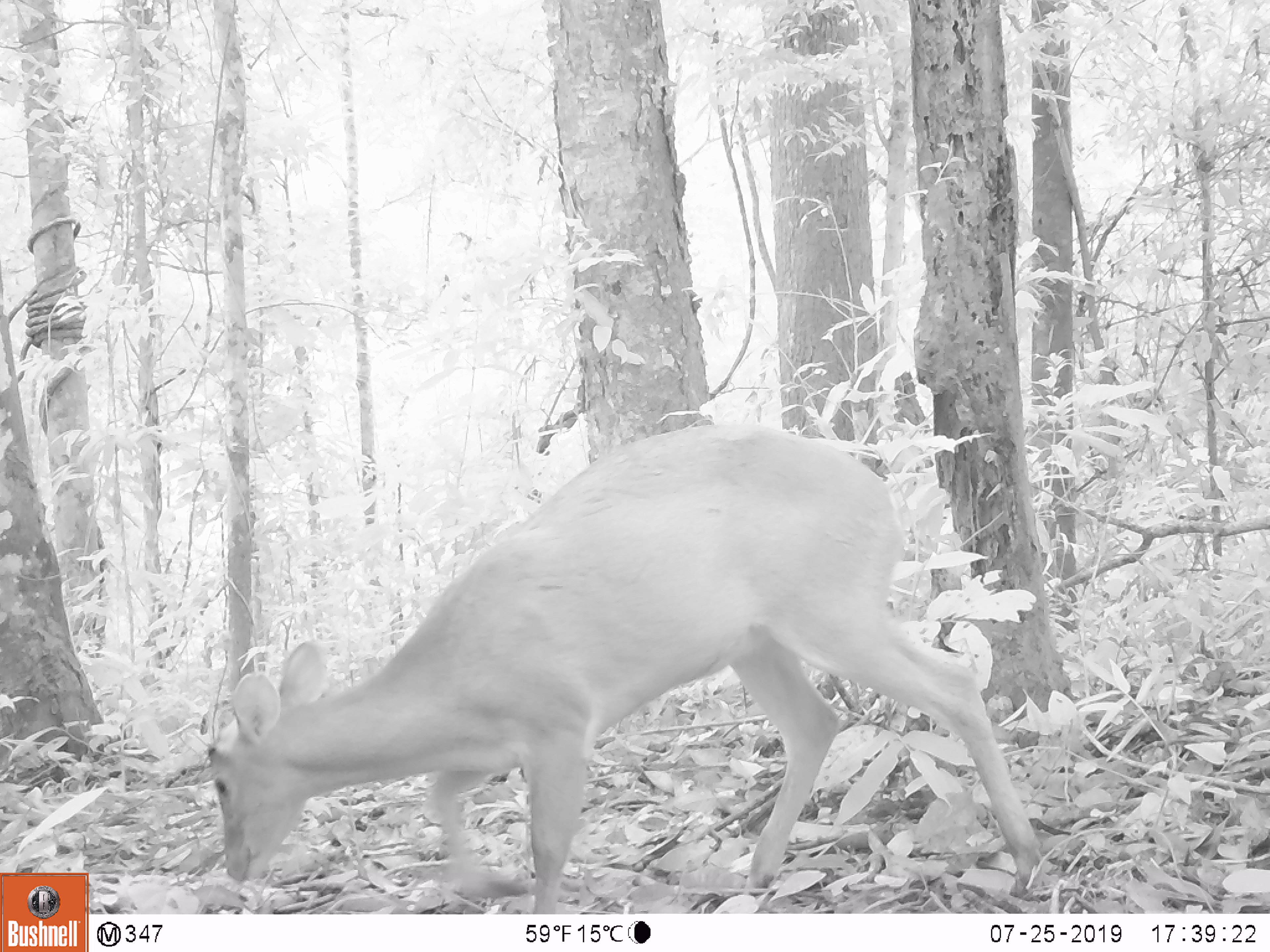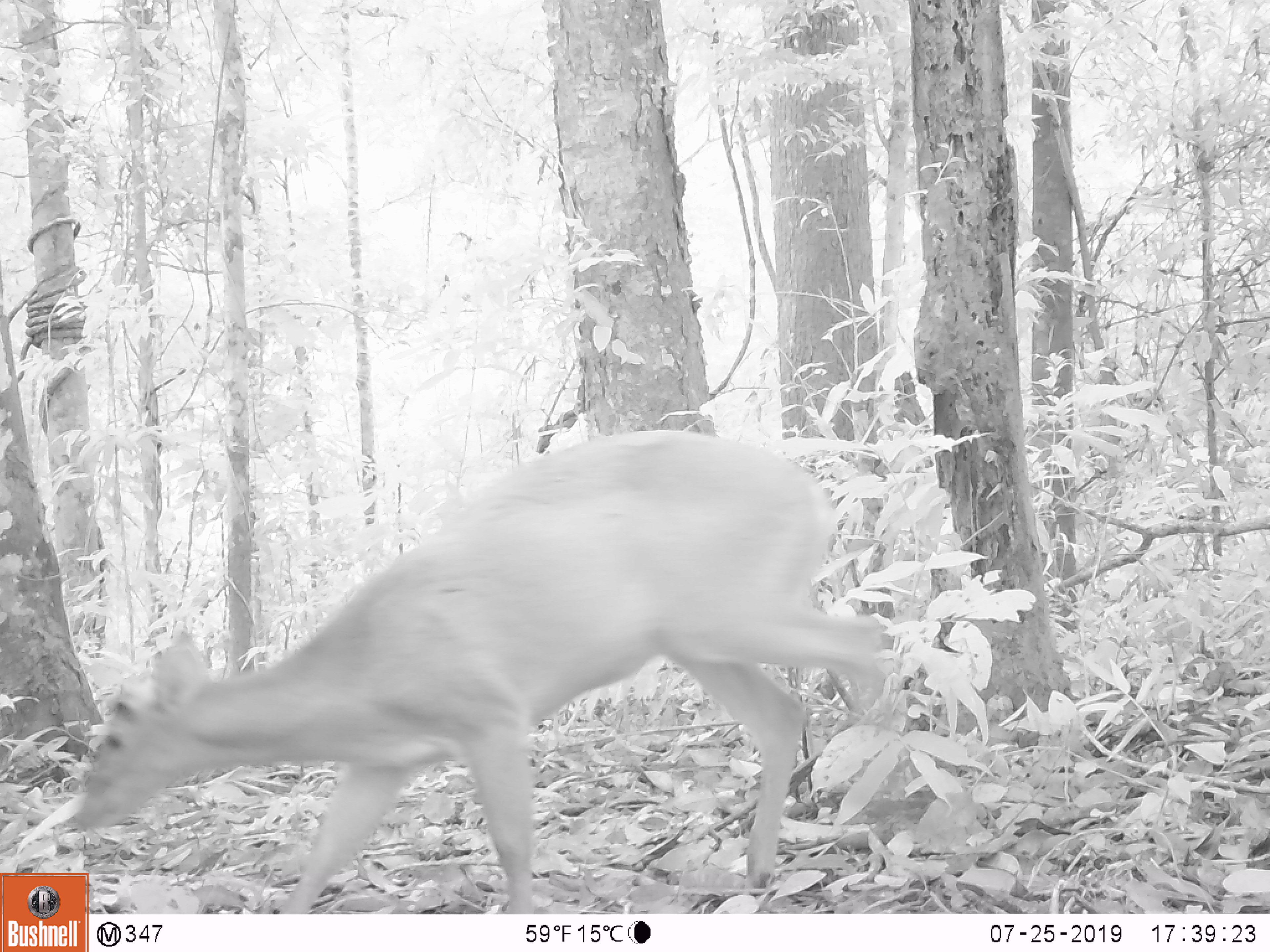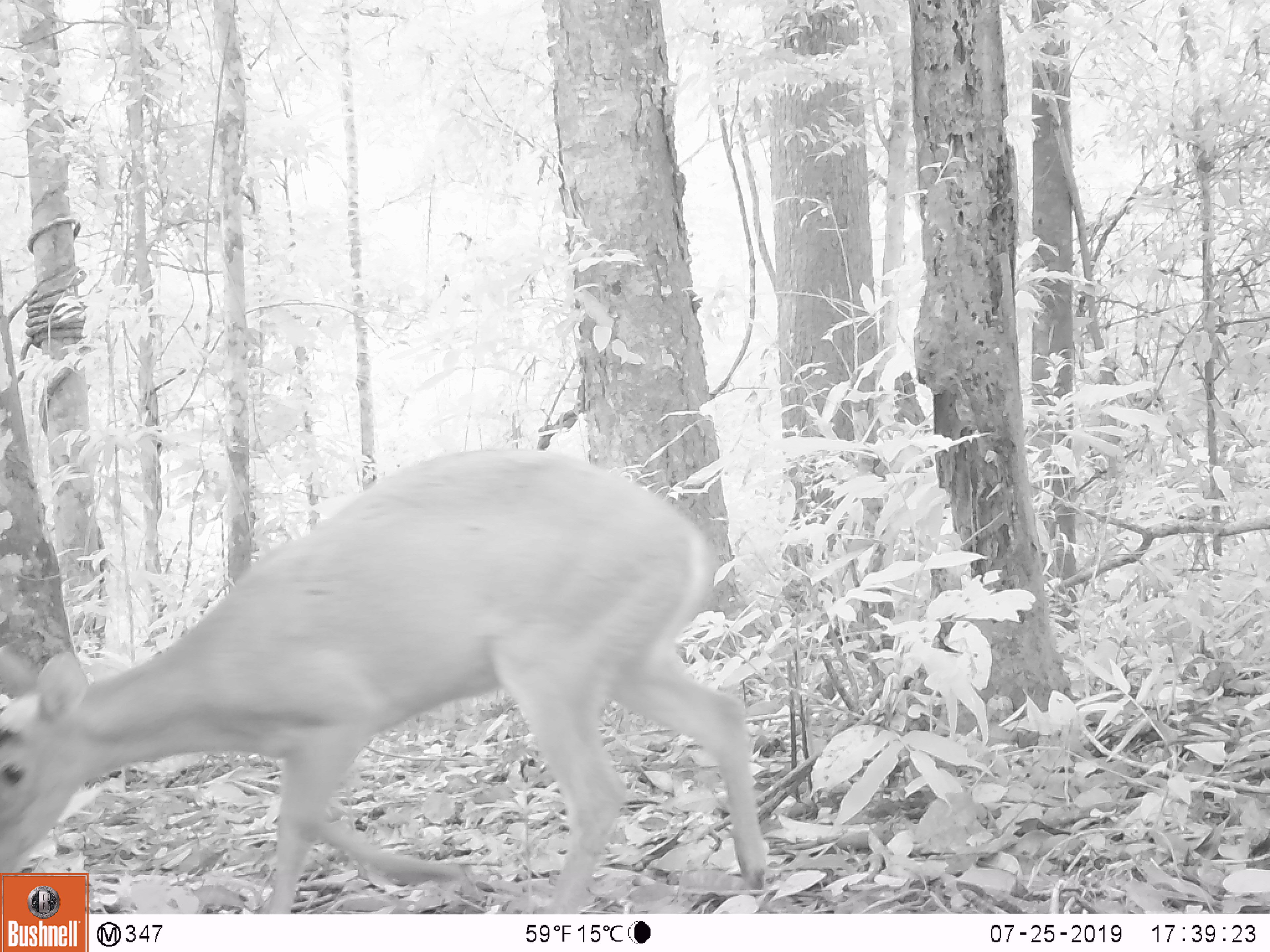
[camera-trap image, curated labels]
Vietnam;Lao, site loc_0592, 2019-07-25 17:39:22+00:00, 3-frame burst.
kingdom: Animalia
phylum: Chordata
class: Mammalia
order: Artiodactyla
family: Cervidae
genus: Muntiacus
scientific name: Muntiacus muntjak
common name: red muntjac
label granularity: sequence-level